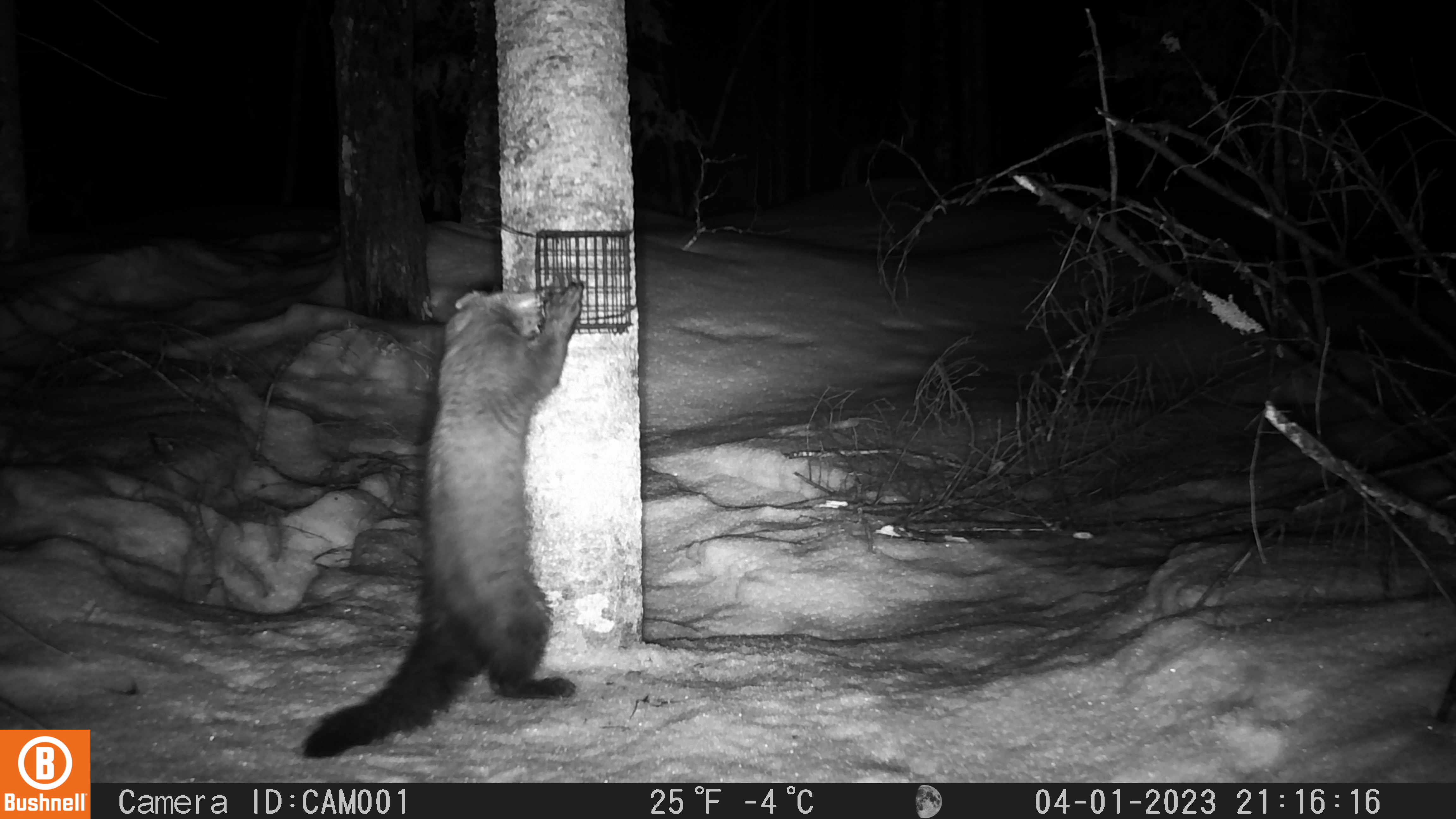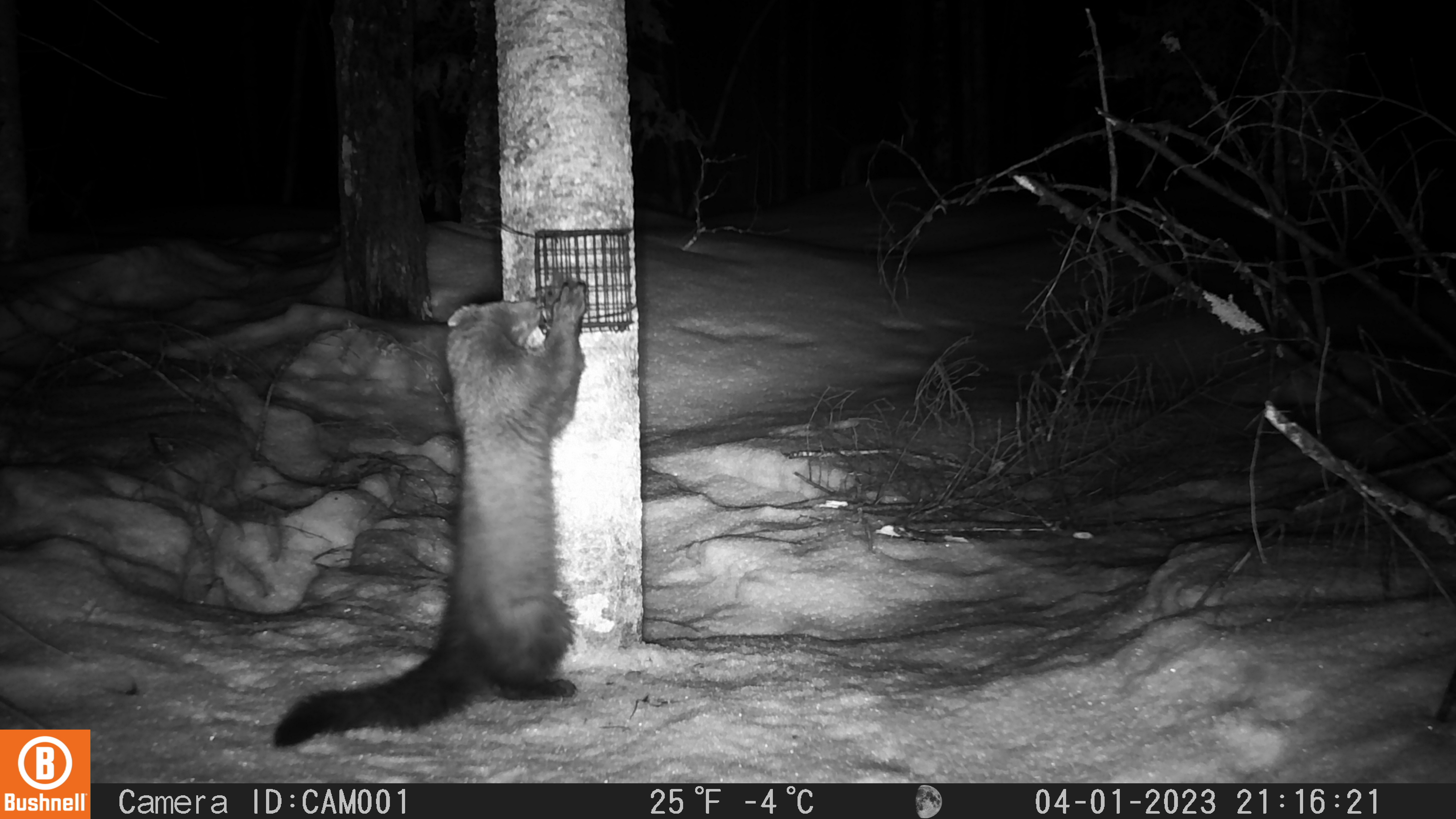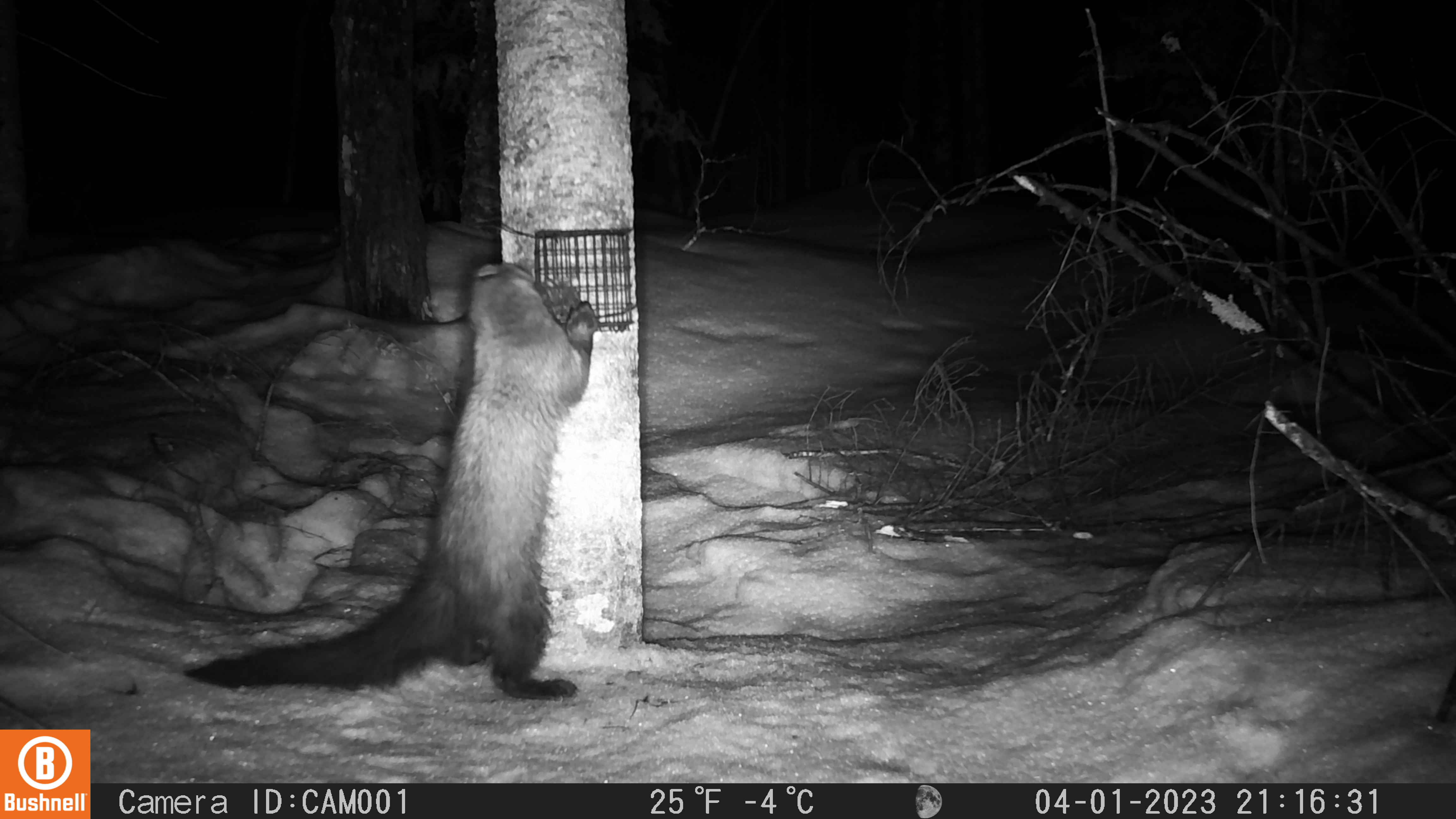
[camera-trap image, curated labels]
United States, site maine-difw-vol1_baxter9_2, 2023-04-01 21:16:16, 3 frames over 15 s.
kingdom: Animalia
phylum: Chordata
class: Mammalia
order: Carnivora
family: Mustelidae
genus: Pekania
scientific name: Pekania pennanti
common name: fisher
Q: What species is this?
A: Fisher (Pekania pennanti).